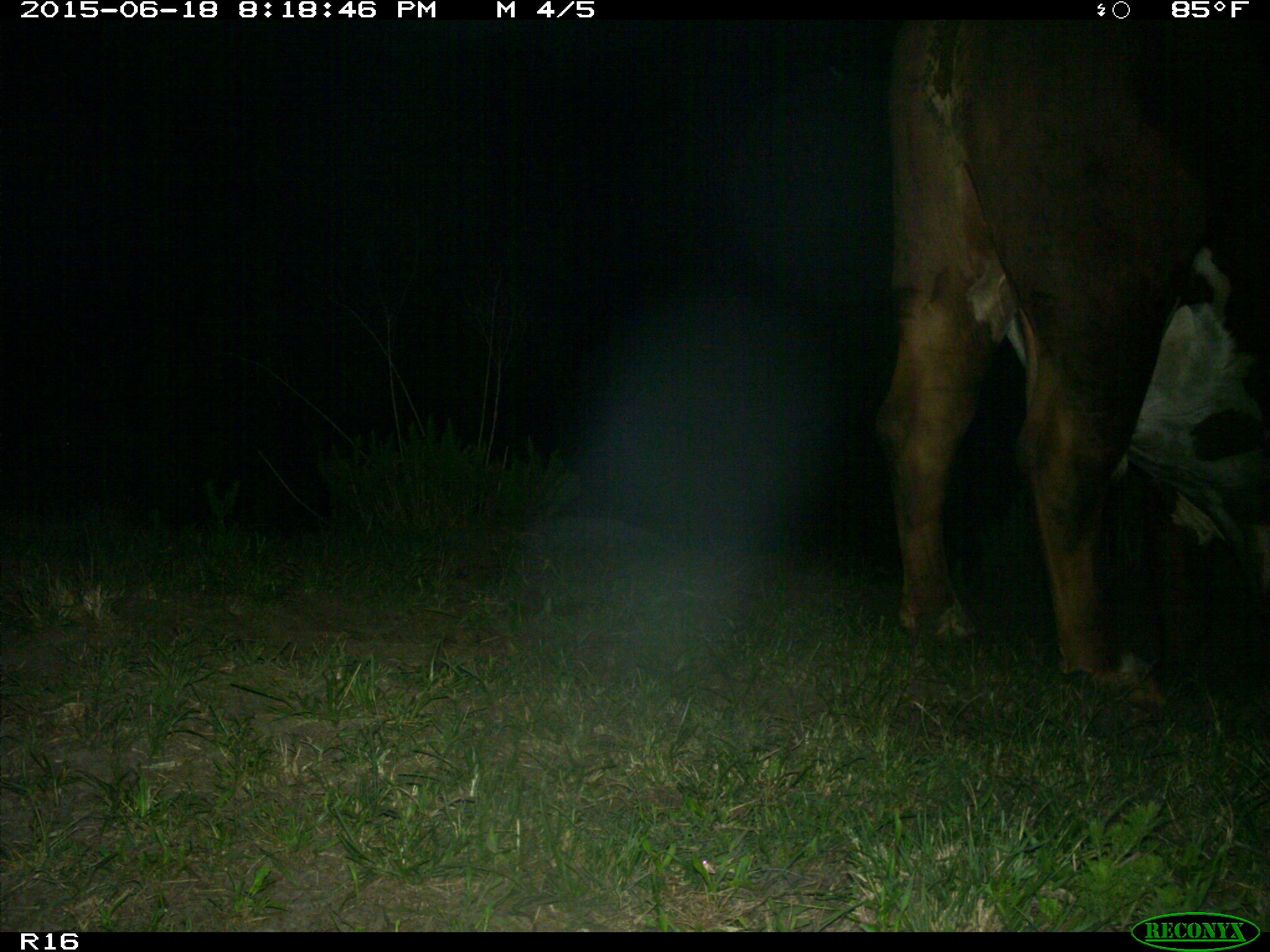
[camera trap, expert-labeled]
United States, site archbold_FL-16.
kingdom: Animalia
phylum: Chordata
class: Mammalia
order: Artiodactyla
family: Bovidae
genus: Bos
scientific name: Bos taurus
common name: domestic cow